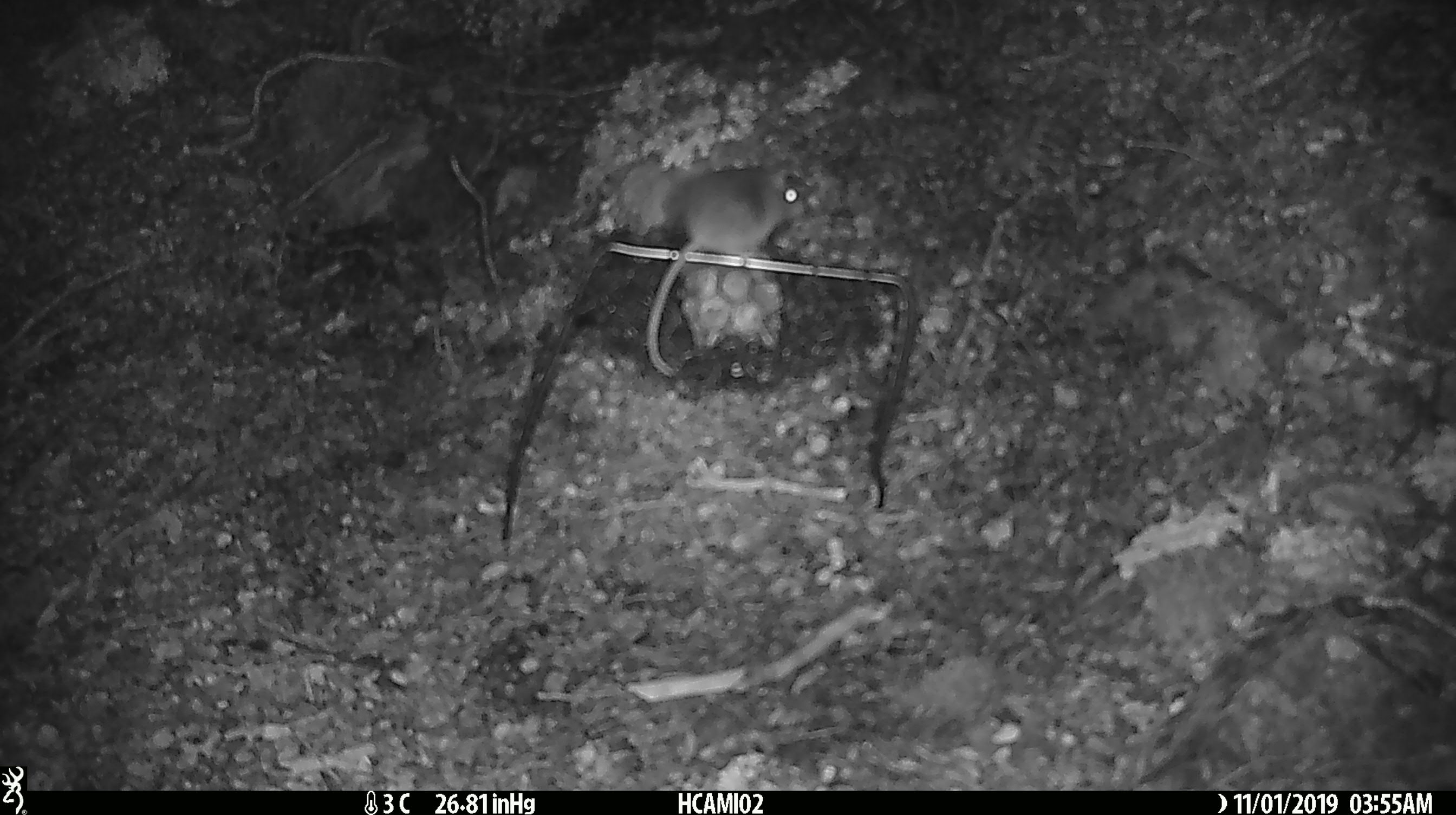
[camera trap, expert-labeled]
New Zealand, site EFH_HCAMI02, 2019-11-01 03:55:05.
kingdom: Animalia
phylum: Chordata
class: Mammalia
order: Rodentia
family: Muridae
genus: Mus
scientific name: Mus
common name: mouse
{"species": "mouse (Mus)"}